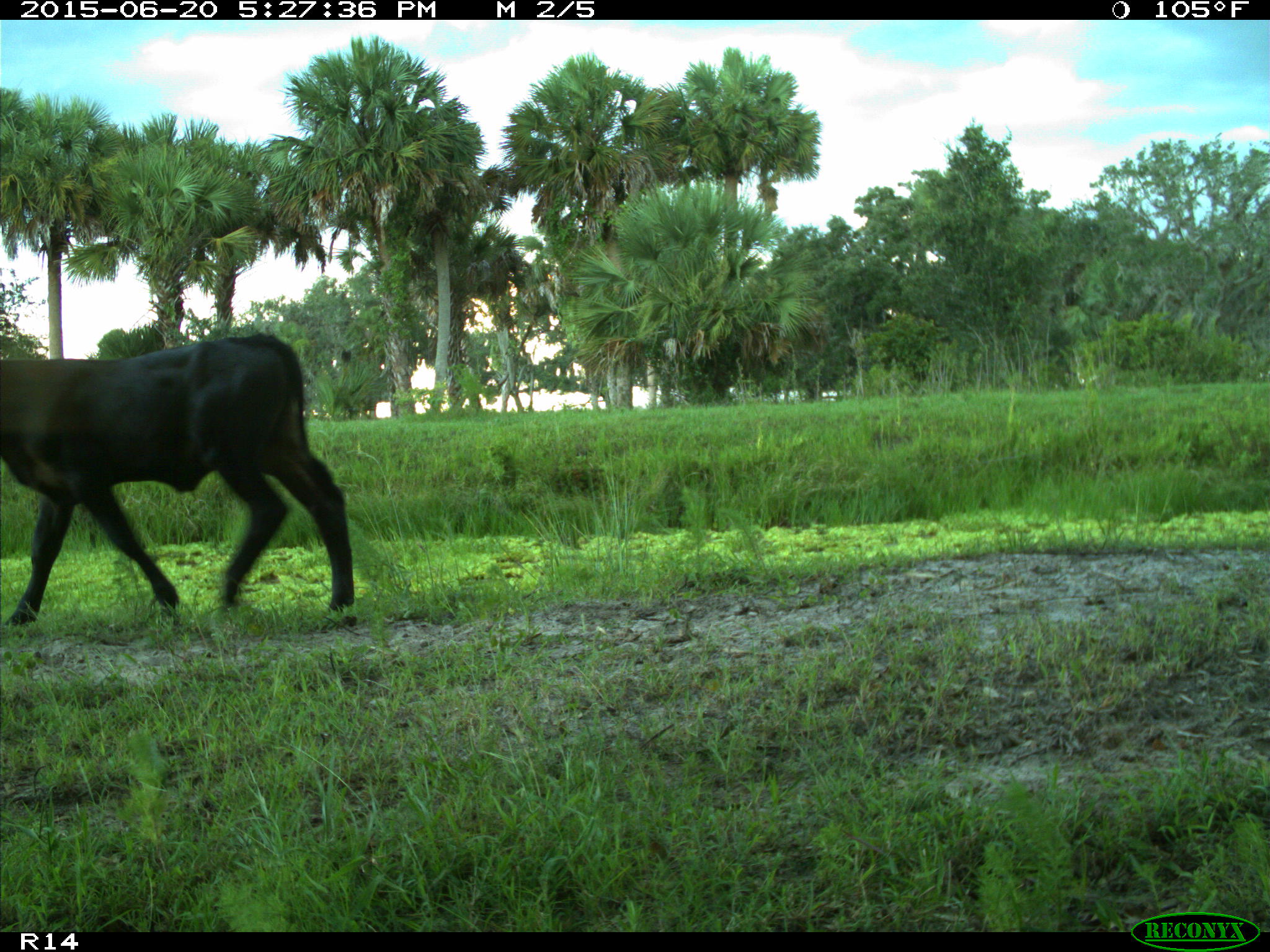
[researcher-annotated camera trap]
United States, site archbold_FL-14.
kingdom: Animalia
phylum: Chordata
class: Mammalia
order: Artiodactyla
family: Bovidae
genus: Bos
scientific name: Bos taurus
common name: domestic cow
Bos taurus (domestic cow).